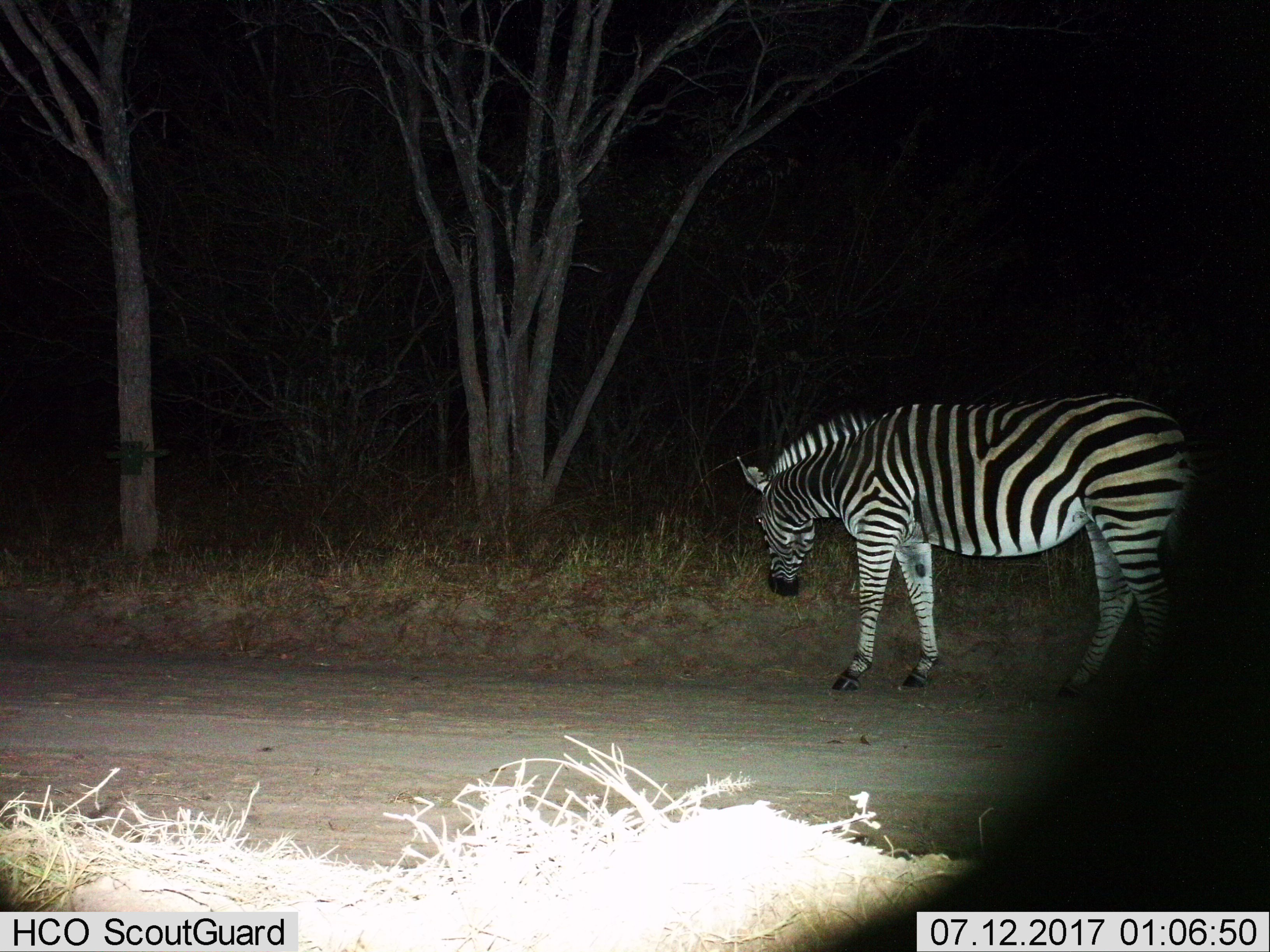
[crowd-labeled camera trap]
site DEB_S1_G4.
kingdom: Animalia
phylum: Chordata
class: Mammalia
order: Perissodactyla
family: Equidae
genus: Equus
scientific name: Equus quagga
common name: plains zebra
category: zebraplains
Zebraplains (plains zebra) (Equus quagga), count 1. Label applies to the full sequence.